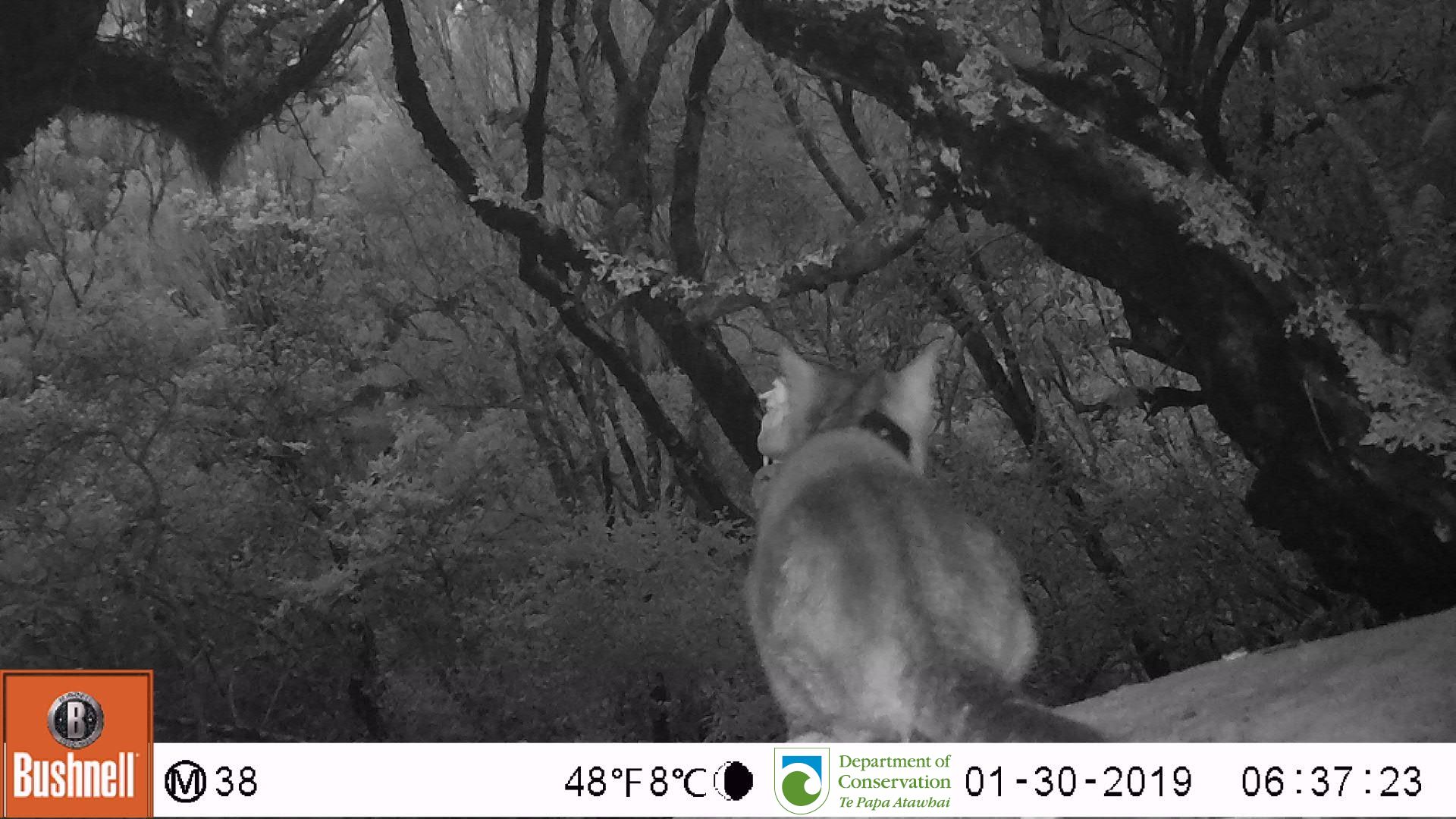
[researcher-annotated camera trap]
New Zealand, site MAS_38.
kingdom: Animalia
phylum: Chordata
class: Mammalia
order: Carnivora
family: Felidae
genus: Felis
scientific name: Felis catus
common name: domestic cat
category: cat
Cat (domestic cat) (Felis catus).